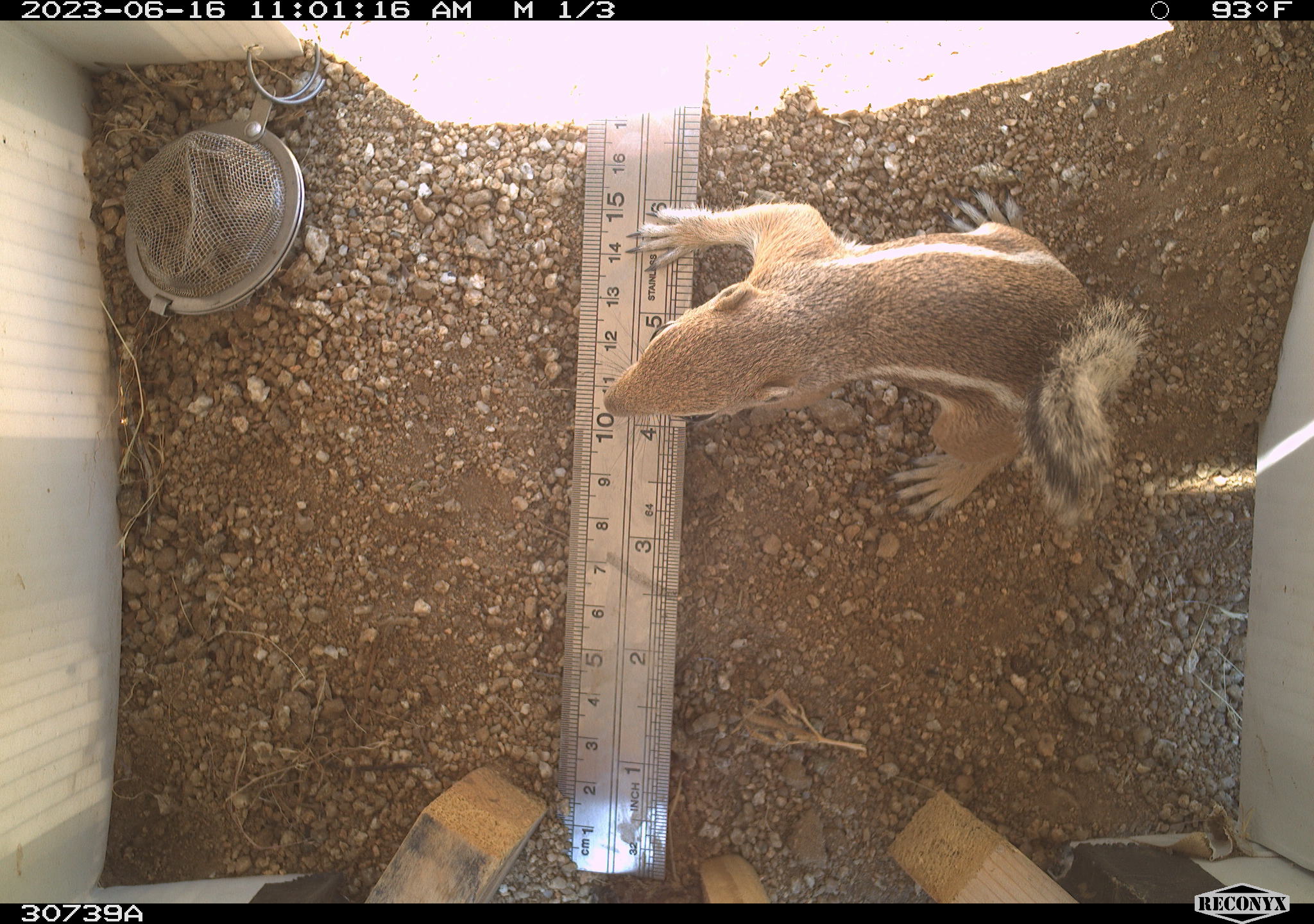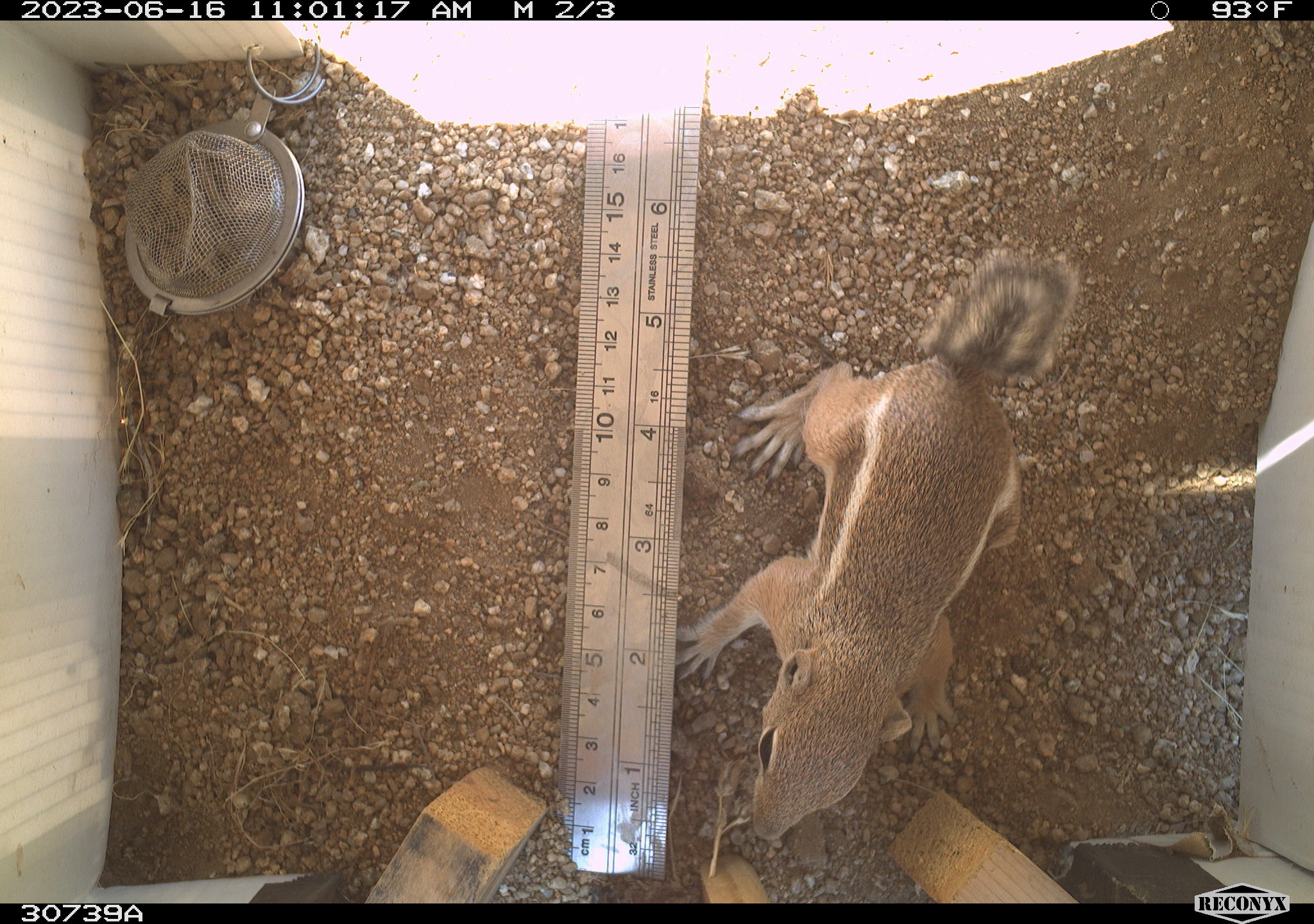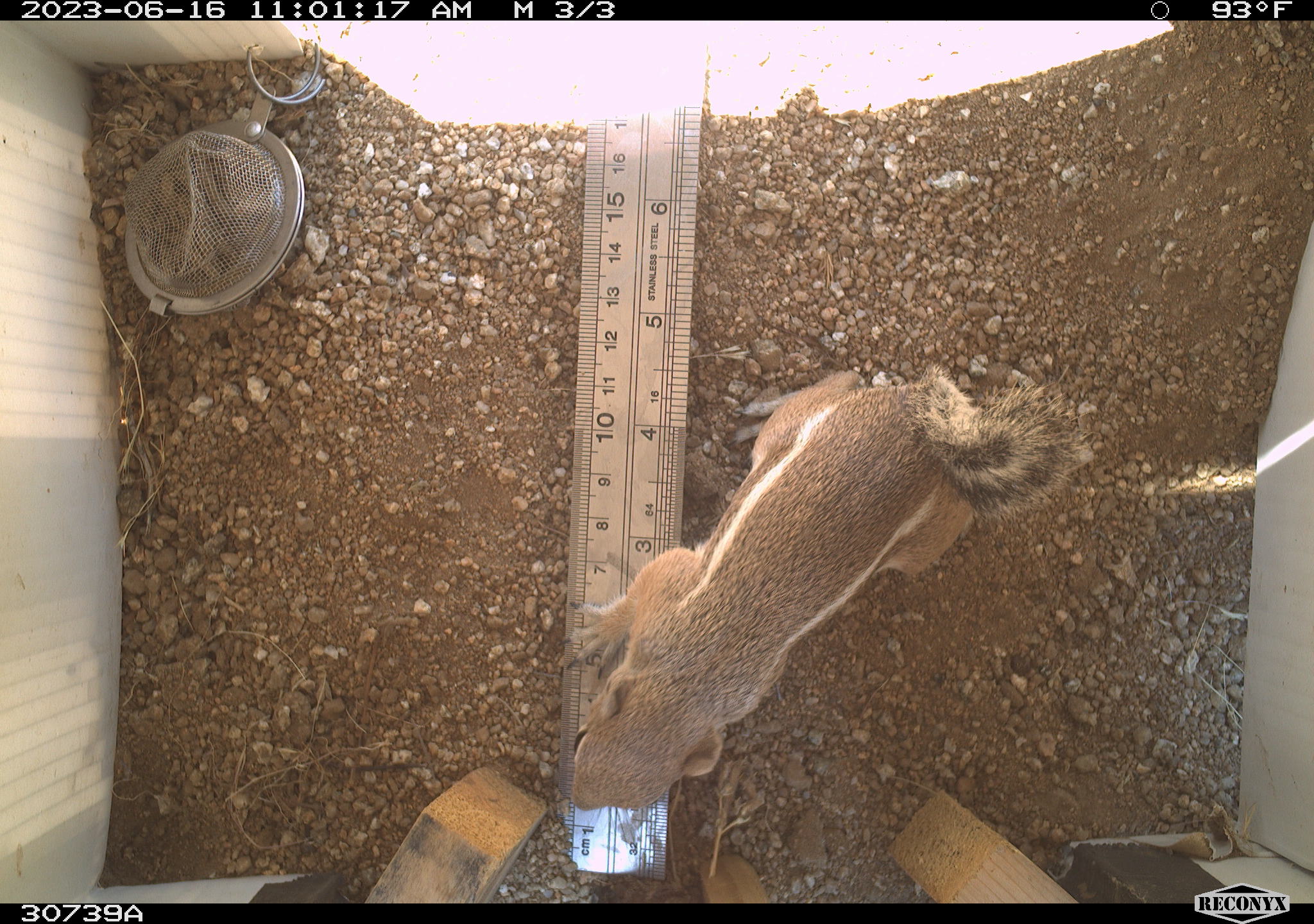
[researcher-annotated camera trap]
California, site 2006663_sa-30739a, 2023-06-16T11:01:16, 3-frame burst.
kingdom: Animalia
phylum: Chordata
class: Mammalia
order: Rodentia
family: Sciuridae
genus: Ammospermophilus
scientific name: Ammospermophilus leucurus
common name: white-tailed antelope squirrel